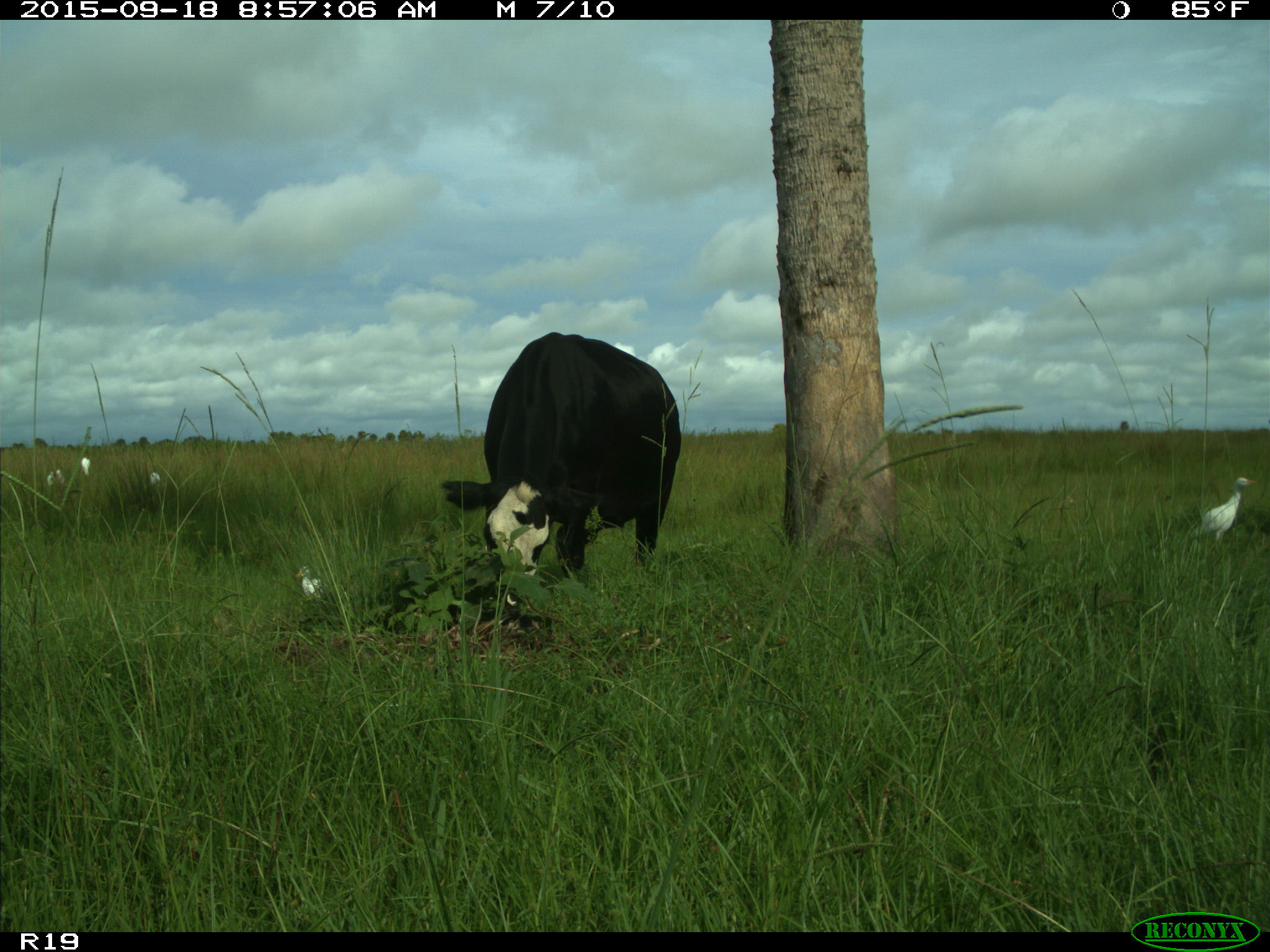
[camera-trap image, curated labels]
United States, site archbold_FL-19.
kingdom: Animalia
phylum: Chordata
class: Mammalia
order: Artiodactyla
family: Bovidae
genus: Bos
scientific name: Bos taurus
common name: domestic cow